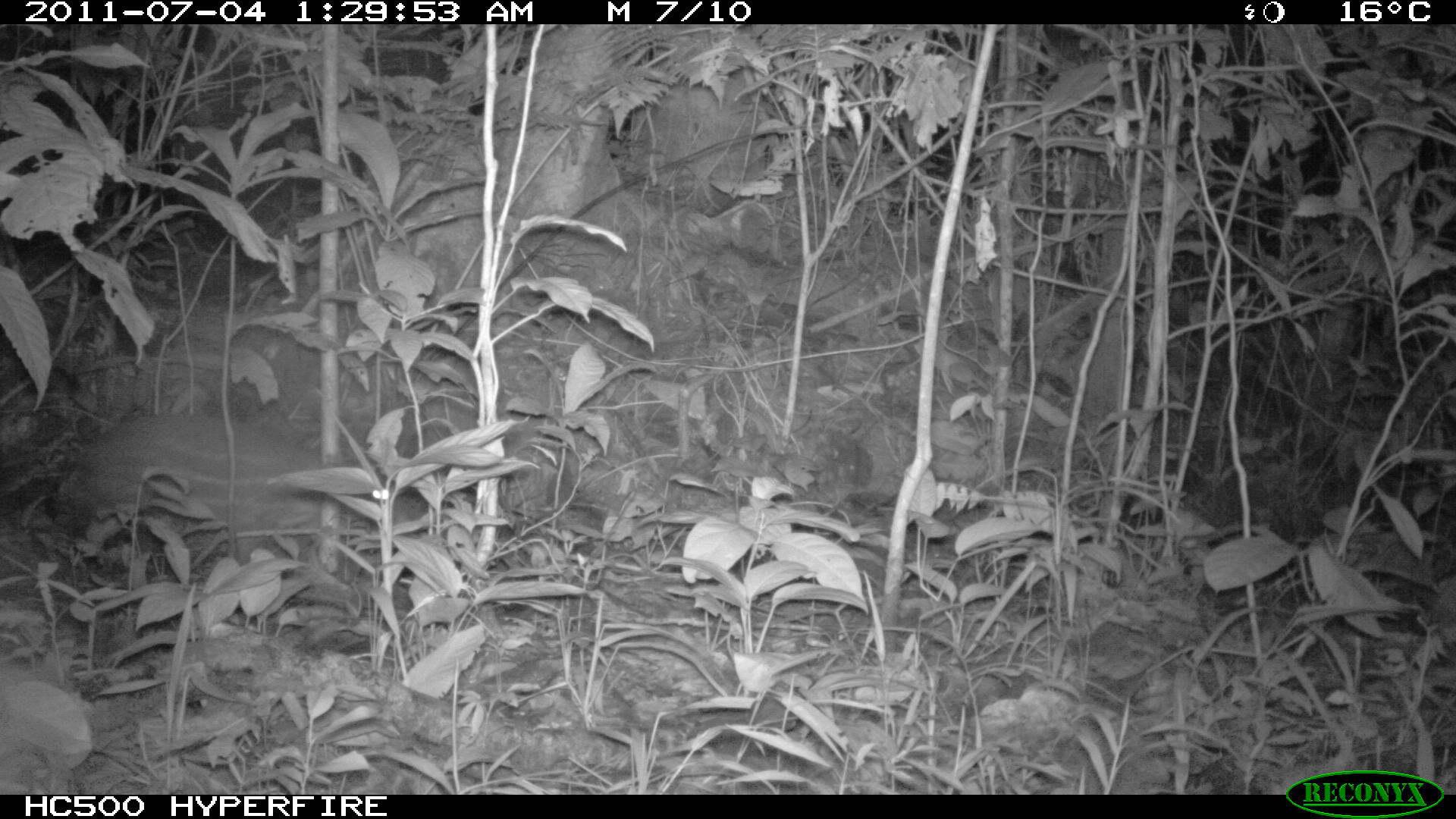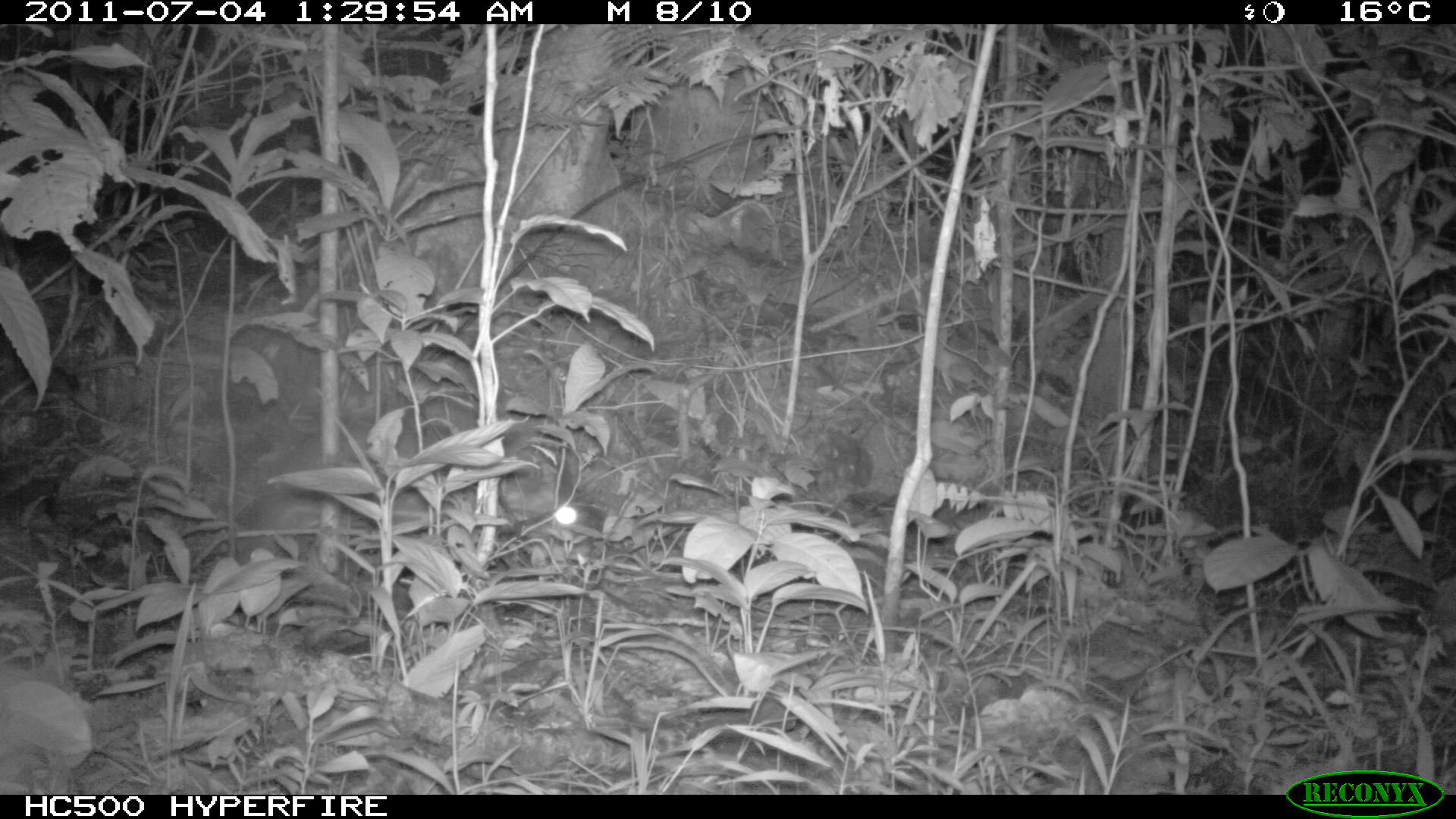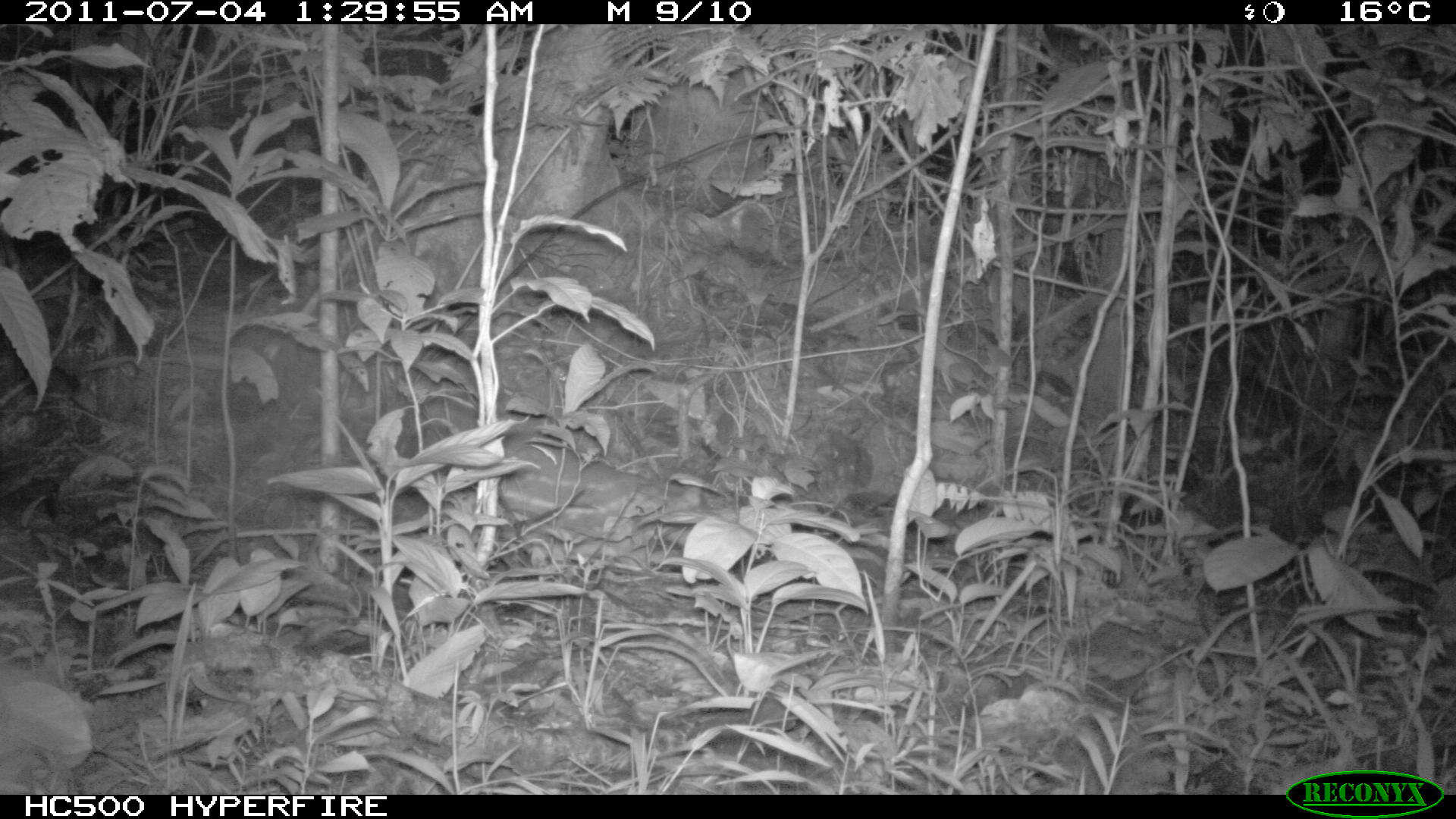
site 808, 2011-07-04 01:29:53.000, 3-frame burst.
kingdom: Animalia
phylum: Chordata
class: Mammalia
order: Rodentia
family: Cuniculidae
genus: Cuniculus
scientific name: Cuniculus paca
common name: spotted paca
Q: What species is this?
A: Cuniculus paca (spotted paca).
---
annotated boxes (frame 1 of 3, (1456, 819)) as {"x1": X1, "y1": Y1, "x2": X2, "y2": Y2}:
cuniculus paca: {"x1": 71, "y1": 408, "x2": 399, "y2": 546}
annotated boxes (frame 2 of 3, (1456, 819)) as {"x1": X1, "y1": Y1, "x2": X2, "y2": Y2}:
cuniculus paca: {"x1": 232, "y1": 419, "x2": 581, "y2": 572}